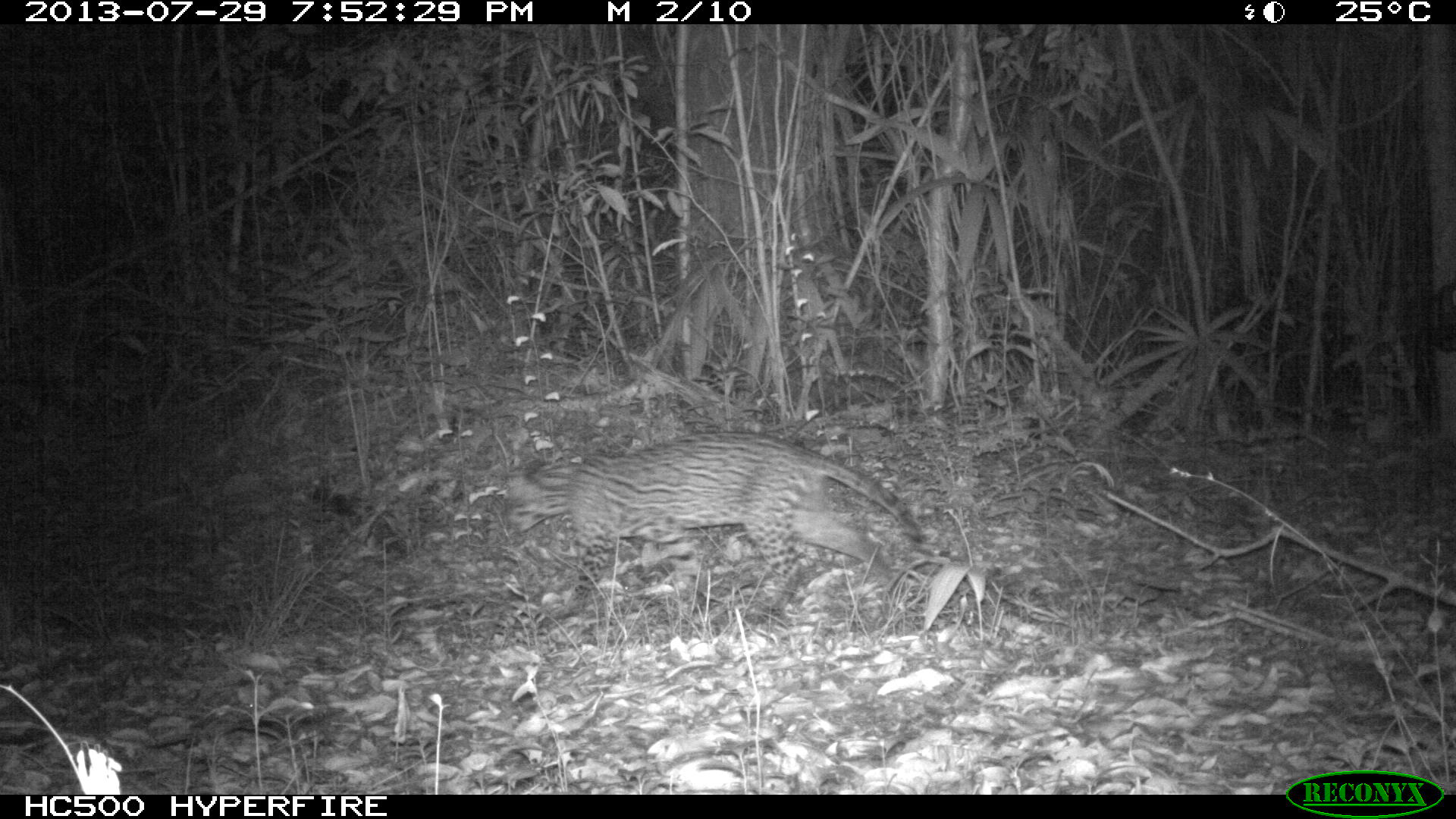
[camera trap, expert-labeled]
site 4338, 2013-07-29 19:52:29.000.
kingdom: Animalia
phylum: Chordata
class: Mammalia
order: Carnivora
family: Felidae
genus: Leopardus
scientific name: Leopardus pardalis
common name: ocelot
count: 1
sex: female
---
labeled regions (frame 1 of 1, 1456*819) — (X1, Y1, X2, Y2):
leopardus pardalis: (502, 426, 924, 636)